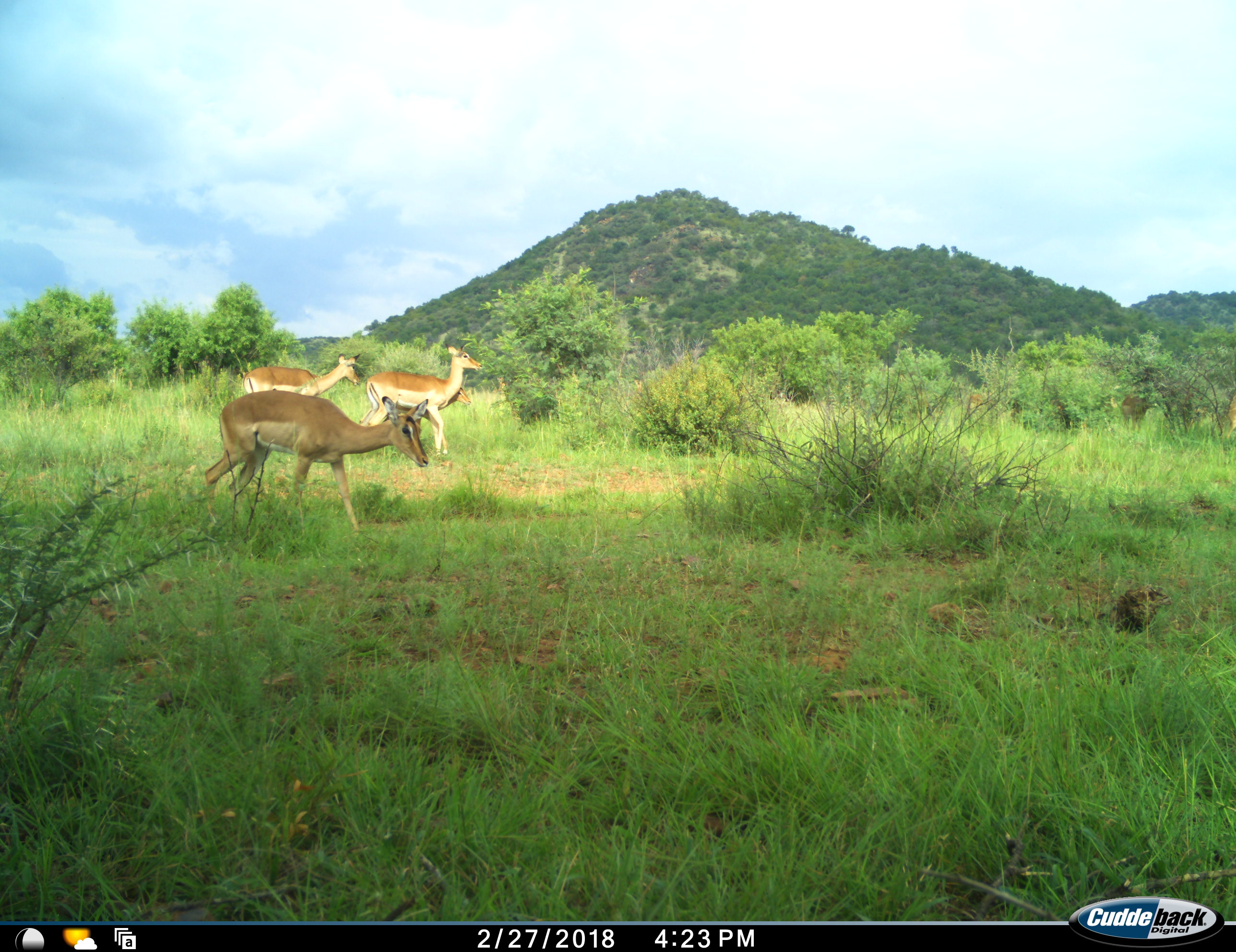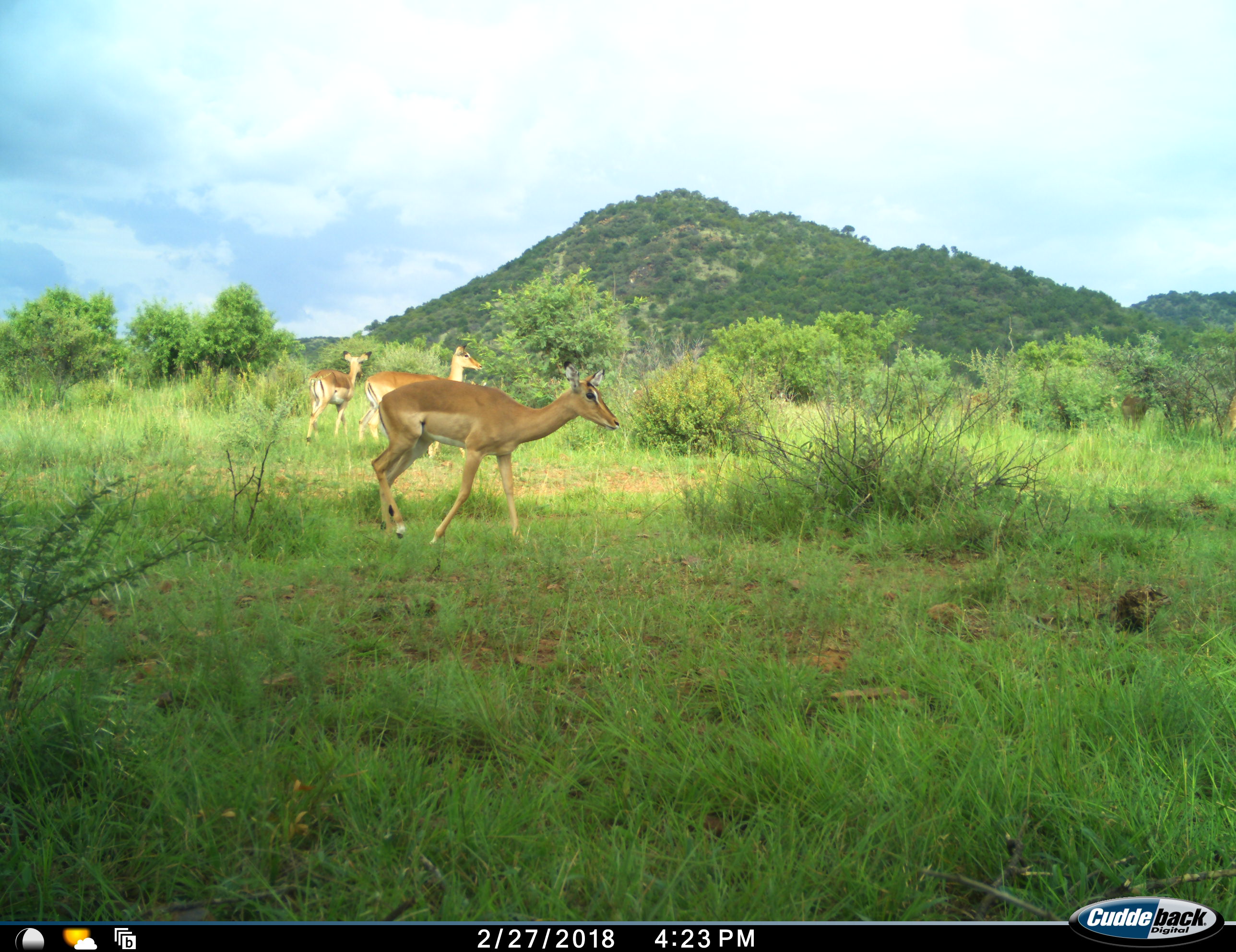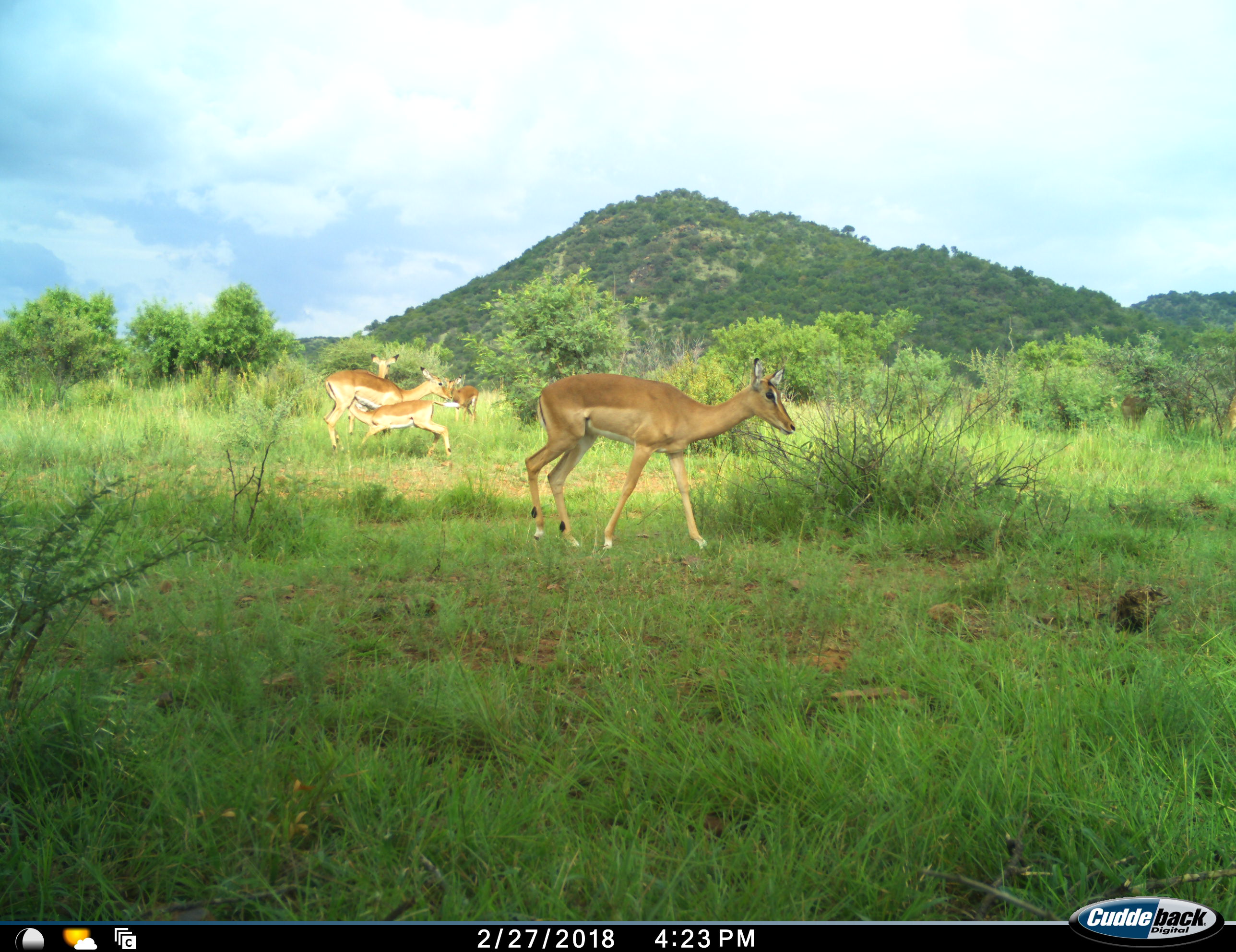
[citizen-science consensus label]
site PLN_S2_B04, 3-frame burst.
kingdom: Animalia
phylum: Chordata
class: Mammalia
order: Artiodactyla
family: Bovidae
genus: Aepyceros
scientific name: Aepyceros melampus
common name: impala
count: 3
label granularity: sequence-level